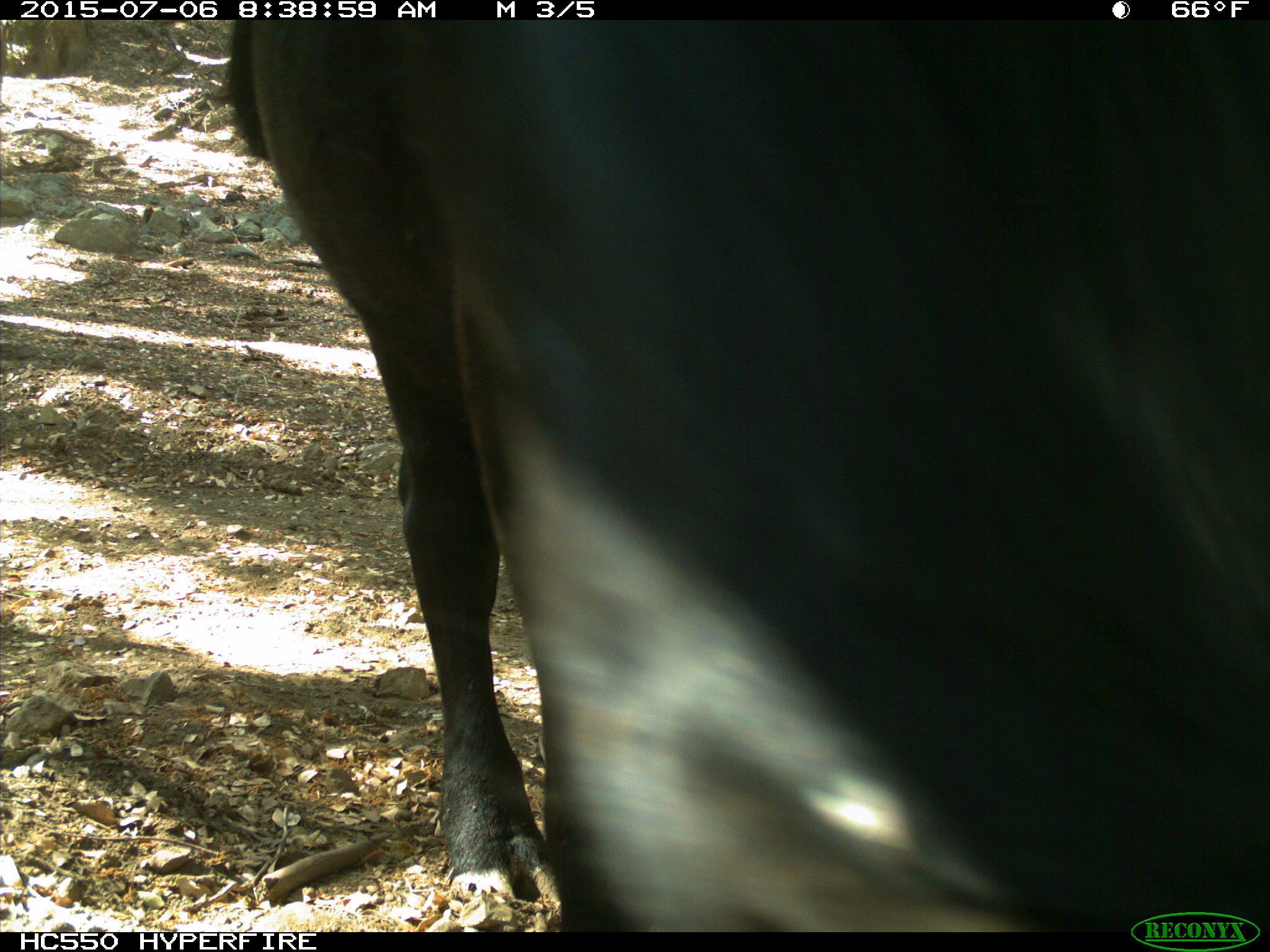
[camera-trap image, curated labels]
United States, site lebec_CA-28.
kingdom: Animalia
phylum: Chordata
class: Mammalia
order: Artiodactyla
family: Bovidae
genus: Bos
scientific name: Bos taurus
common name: domestic cow